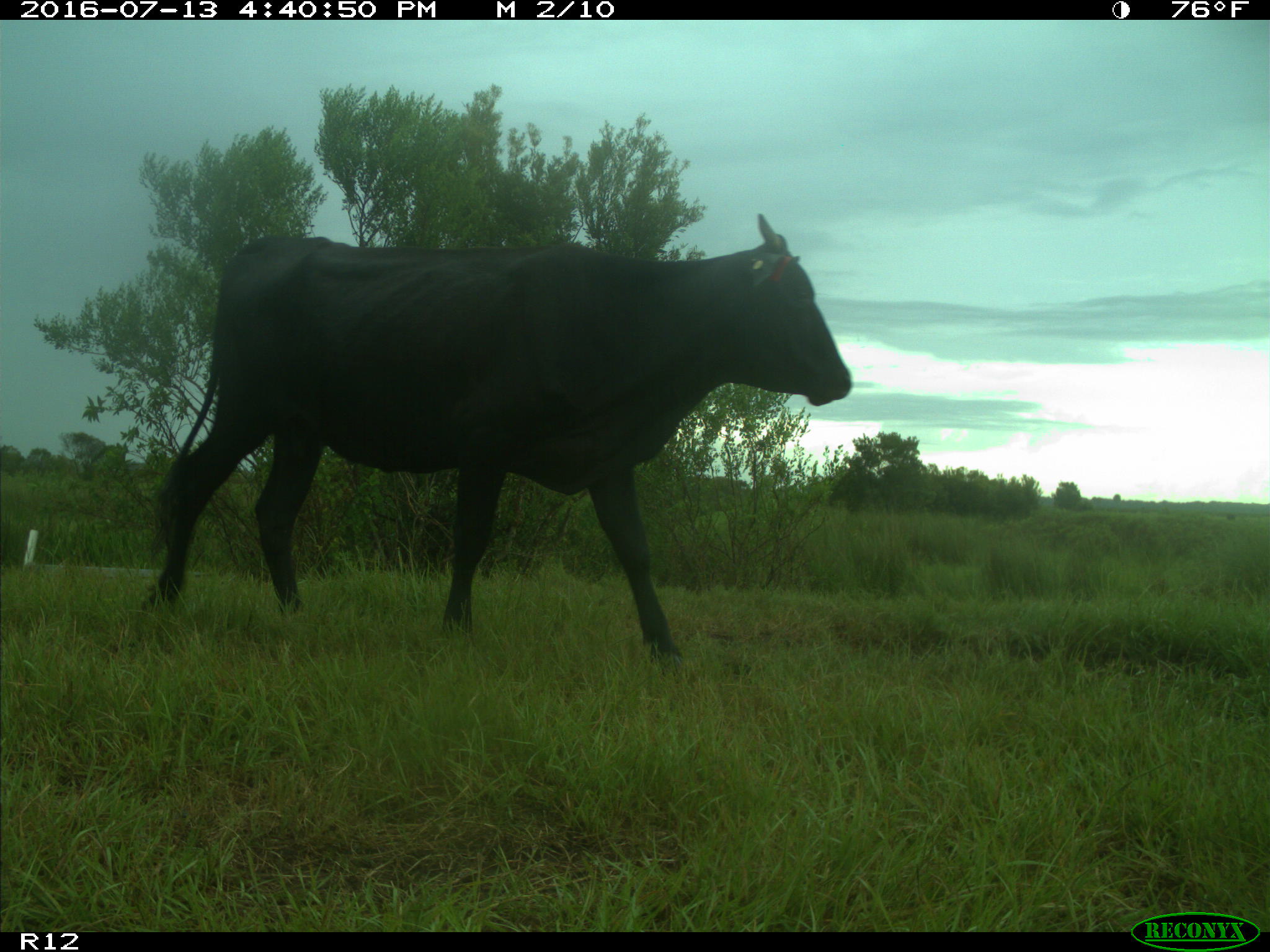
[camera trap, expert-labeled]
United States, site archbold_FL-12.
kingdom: Animalia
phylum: Chordata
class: Mammalia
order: Artiodactyla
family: Bovidae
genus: Bos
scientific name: Bos taurus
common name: domestic cow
Bos taurus (domestic cow).